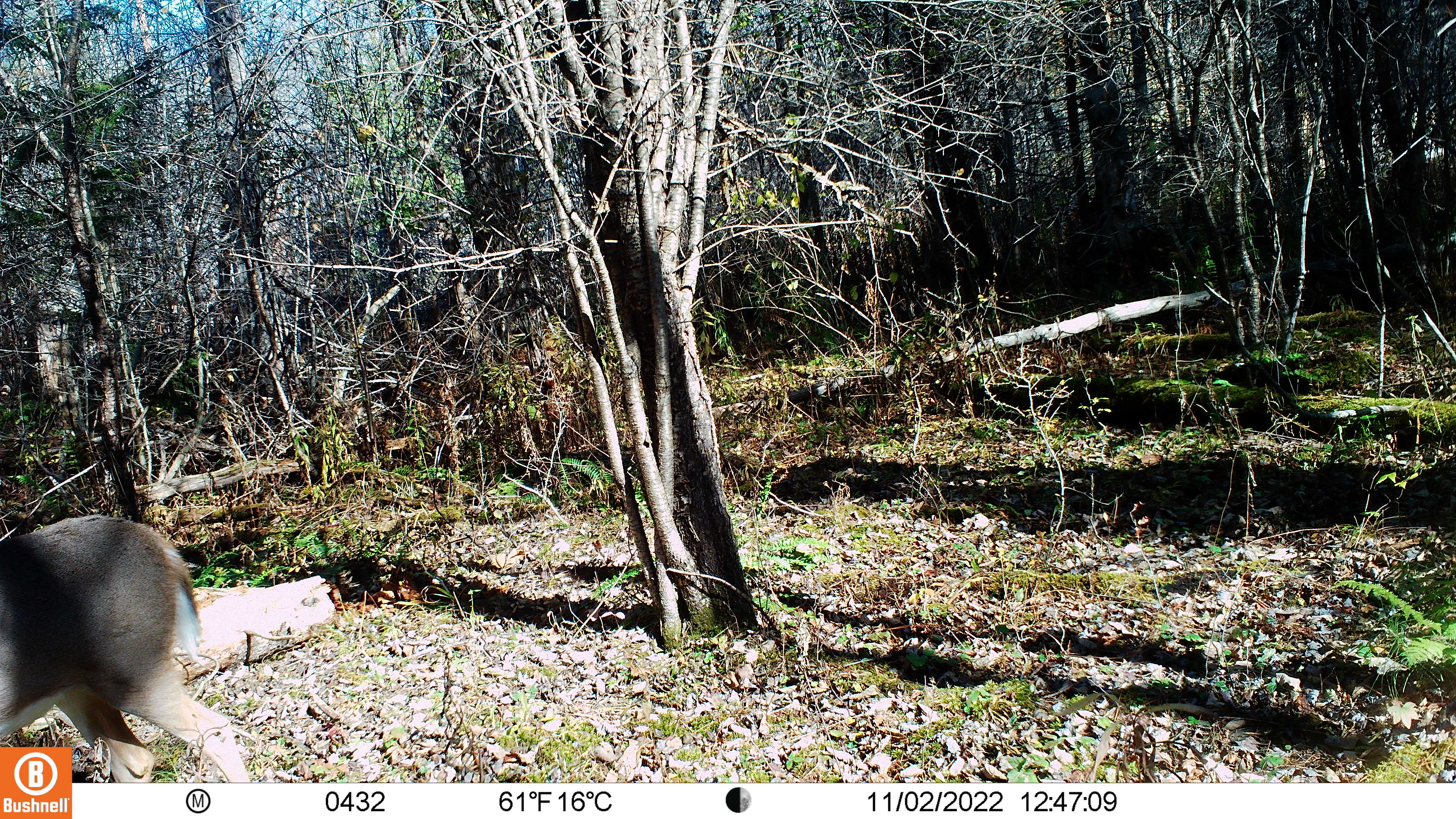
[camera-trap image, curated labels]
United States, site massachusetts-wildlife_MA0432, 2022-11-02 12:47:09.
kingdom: Animalia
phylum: Chordata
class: Mammalia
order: Artiodactyla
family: Cervidae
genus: Odocoileus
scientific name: Odocoileus virginianus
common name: white-tailed deer